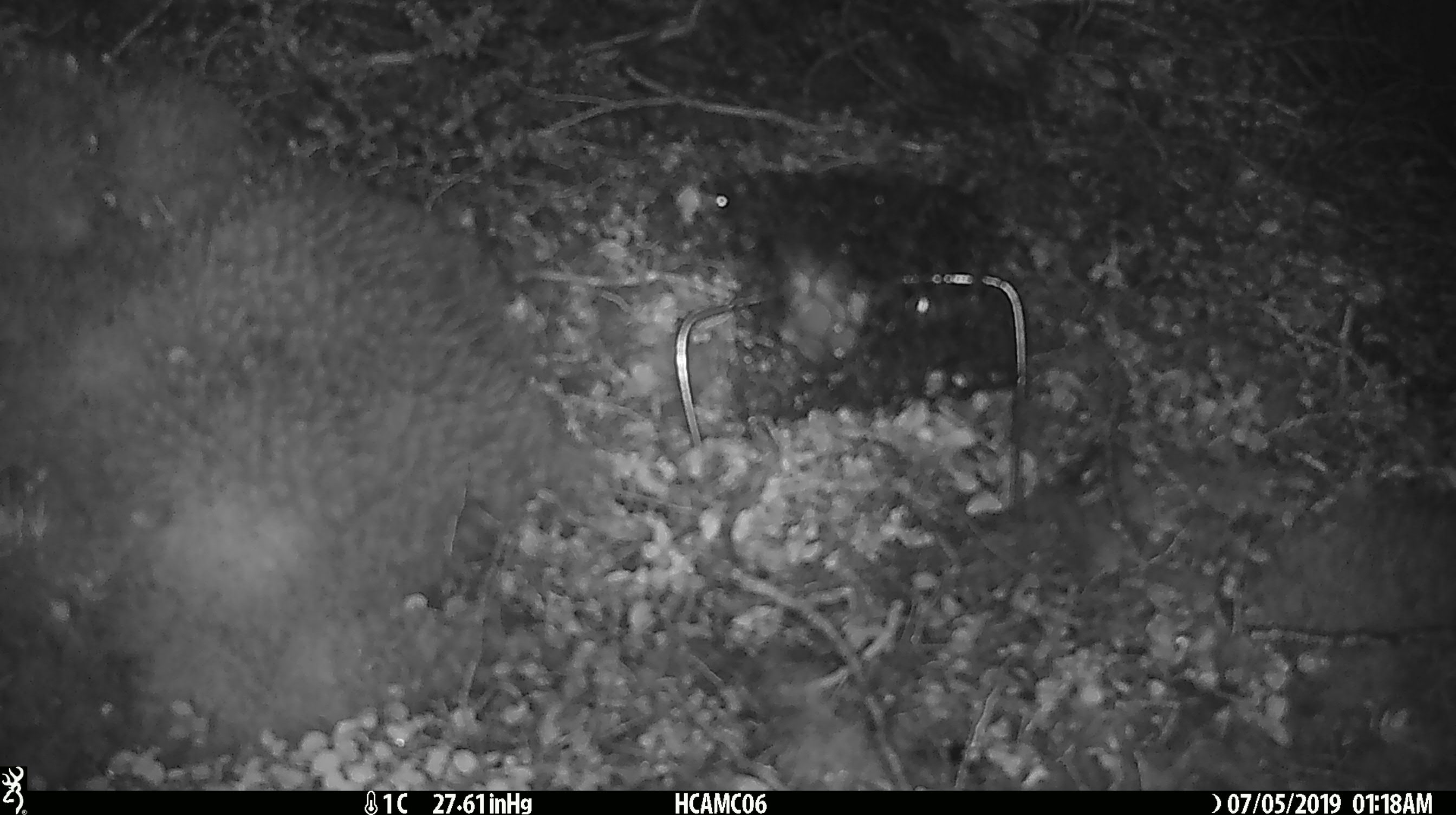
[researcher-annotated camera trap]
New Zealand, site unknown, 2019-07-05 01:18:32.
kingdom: Animalia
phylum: Chordata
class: Mammalia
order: Rodentia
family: Muridae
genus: Mus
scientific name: Mus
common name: mouse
Mouse (Mus).